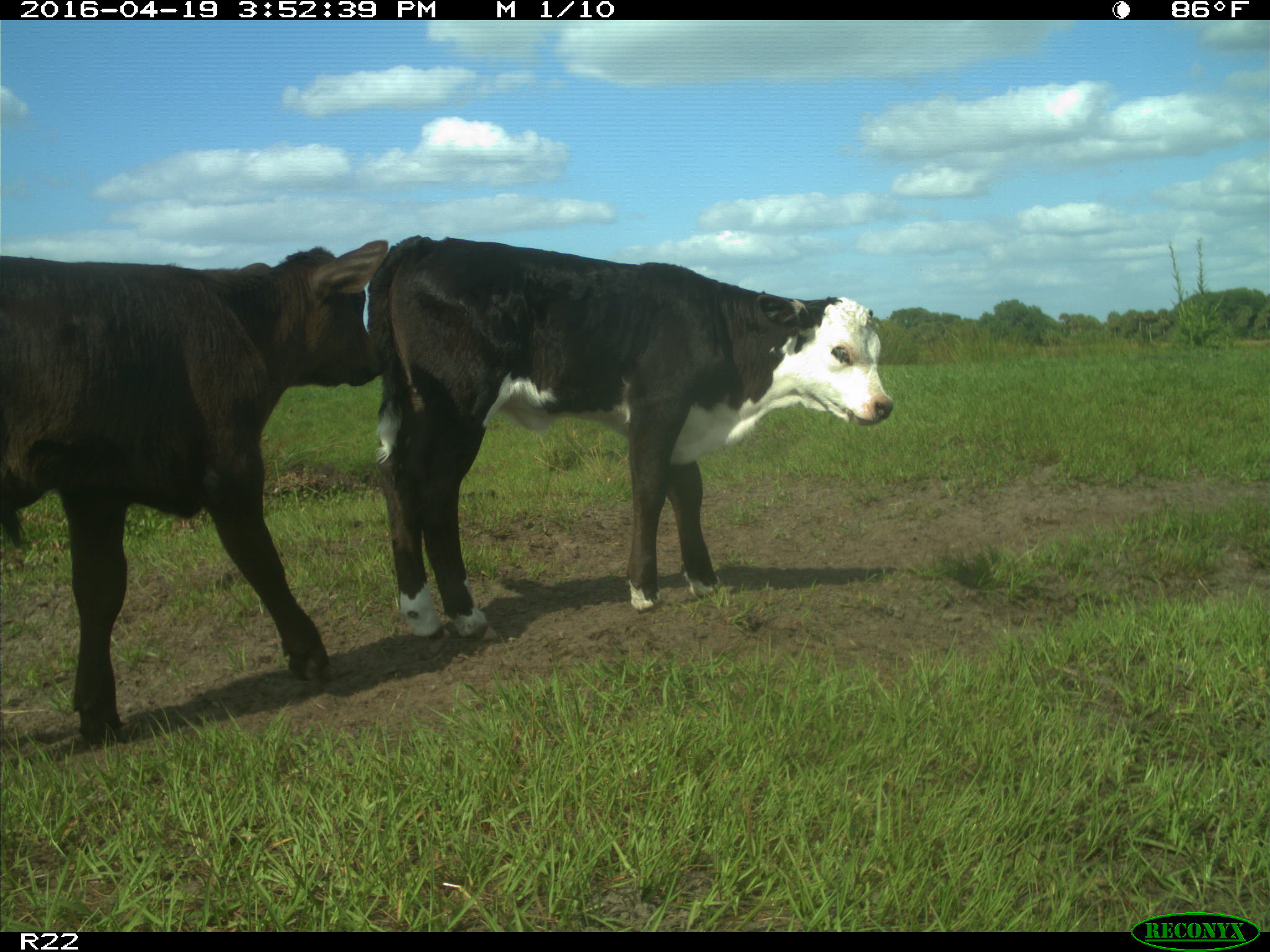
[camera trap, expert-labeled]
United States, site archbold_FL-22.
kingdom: Animalia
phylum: Chordata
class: Mammalia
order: Artiodactyla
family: Bovidae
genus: Bos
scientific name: Bos taurus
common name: domestic cow